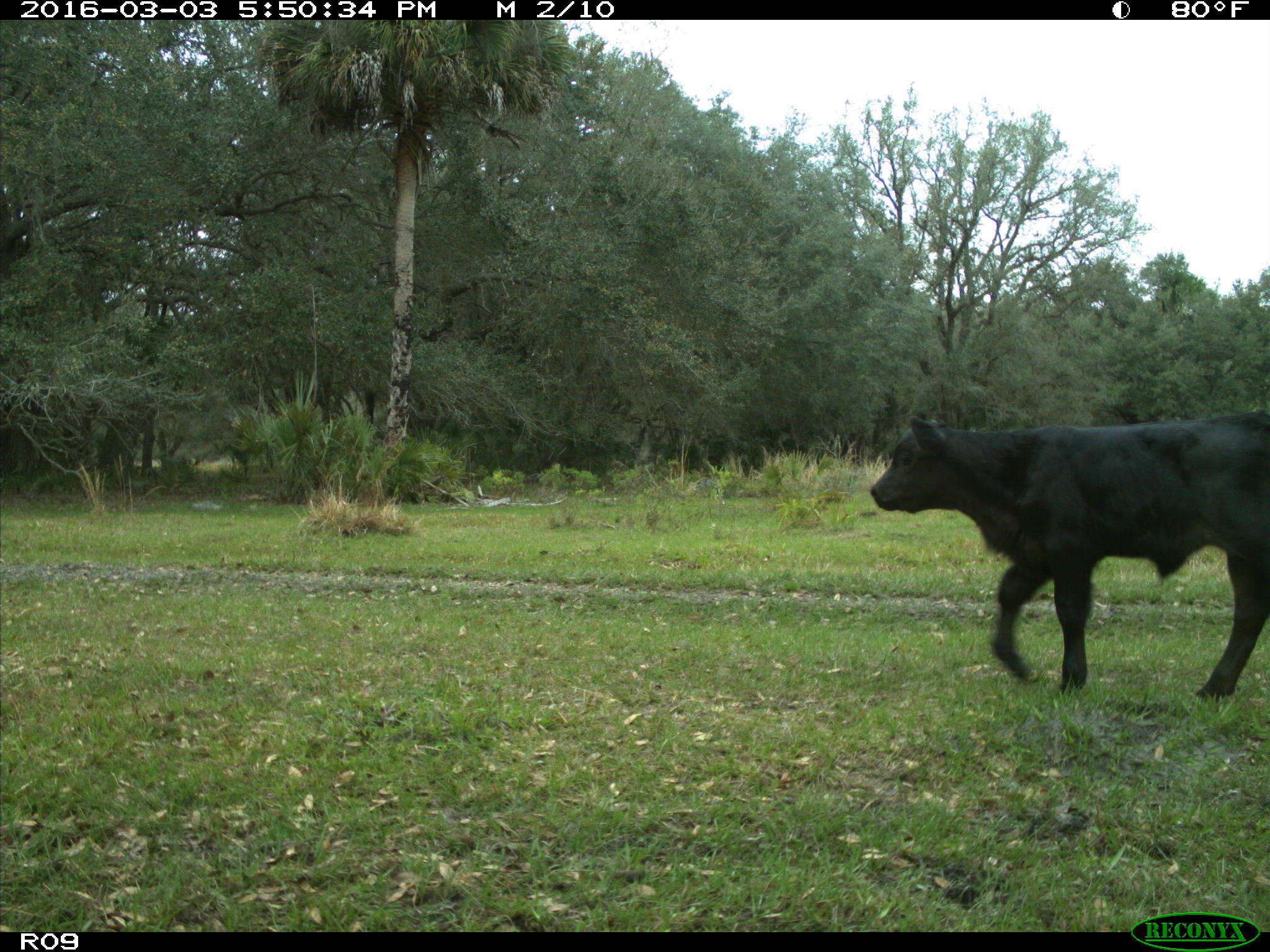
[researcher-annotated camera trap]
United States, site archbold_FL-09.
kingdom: Animalia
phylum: Chordata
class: Mammalia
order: Artiodactyla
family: Bovidae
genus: Bos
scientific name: Bos taurus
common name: domestic cow